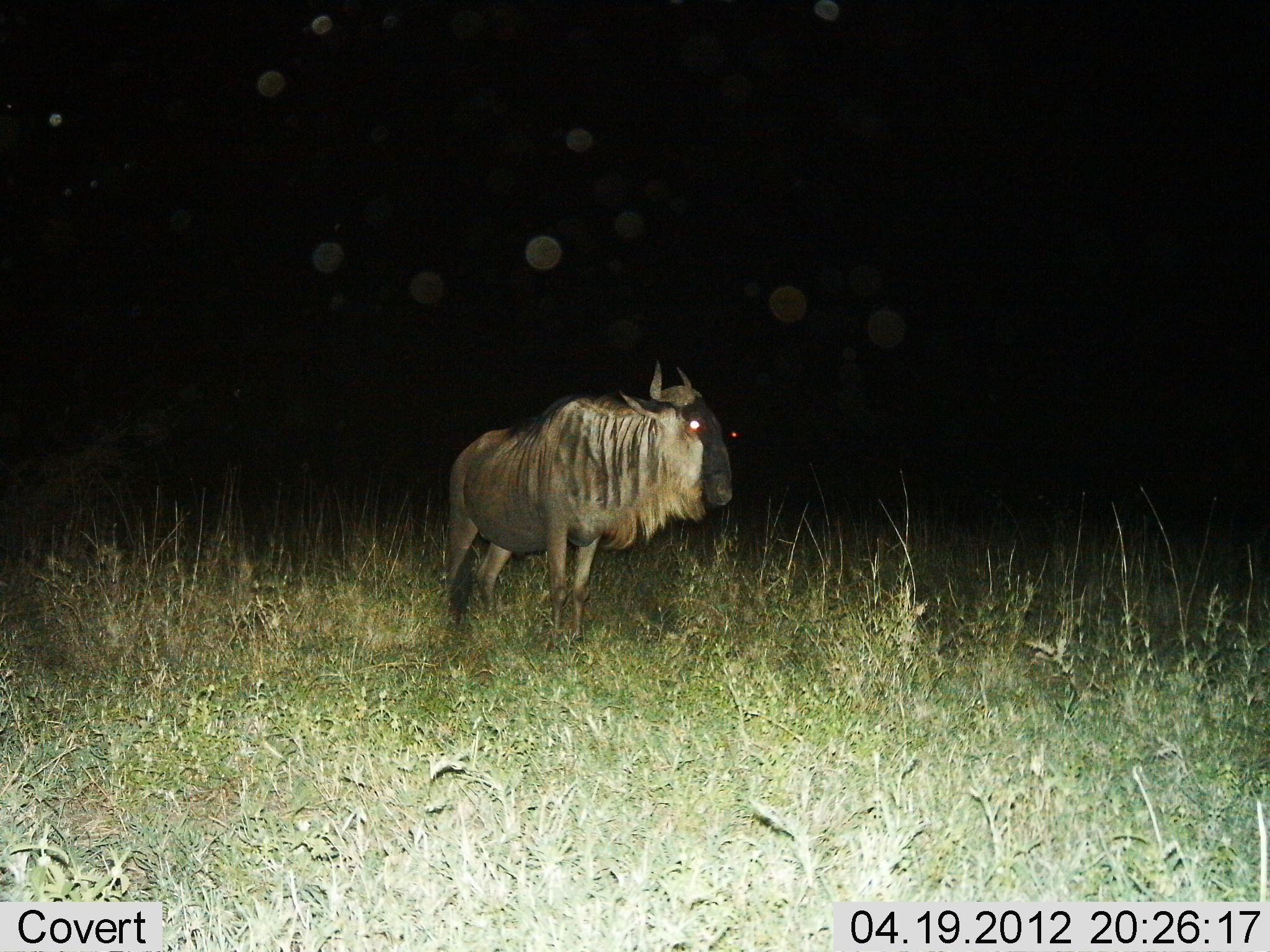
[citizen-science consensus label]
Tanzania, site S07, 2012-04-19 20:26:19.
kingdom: Animalia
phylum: Chordata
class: Mammalia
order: Artiodactyla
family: Bovidae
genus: Connochaetes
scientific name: Connochaetes taurinus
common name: blue wildebeest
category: wildebeest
Wildebeest (blue wildebeest) (Connochaetes taurinus), count 1. Behavior (volunteer vote fractions): standing 95%, resting 0%, moving 5%, interacting 0%. Young present (vote fraction): 0%. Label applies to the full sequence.